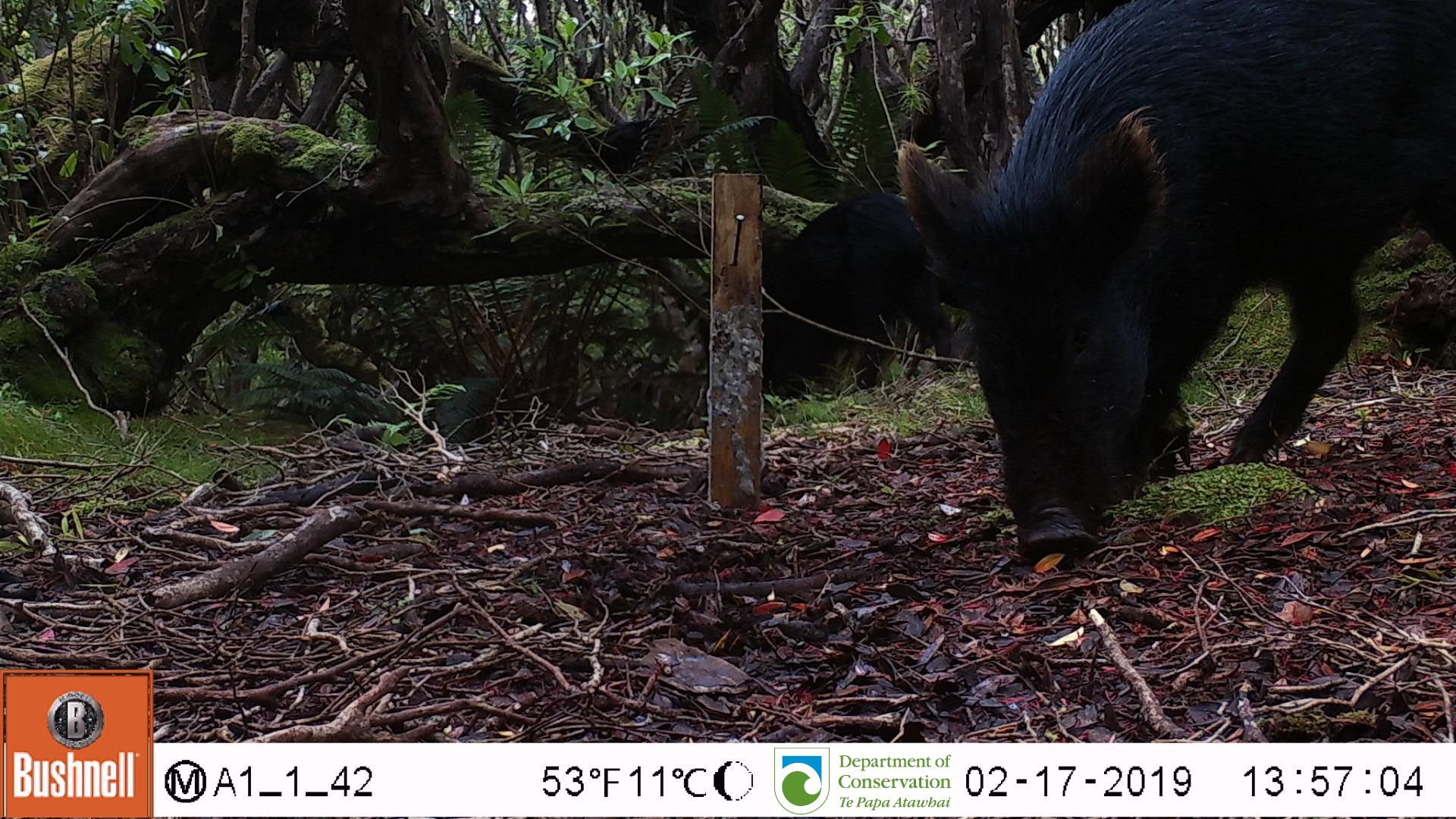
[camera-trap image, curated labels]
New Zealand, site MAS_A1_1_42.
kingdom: Animalia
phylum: Chordata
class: Mammalia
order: Artiodactyla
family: Suidae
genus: Sus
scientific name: Sus scrofa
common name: pig